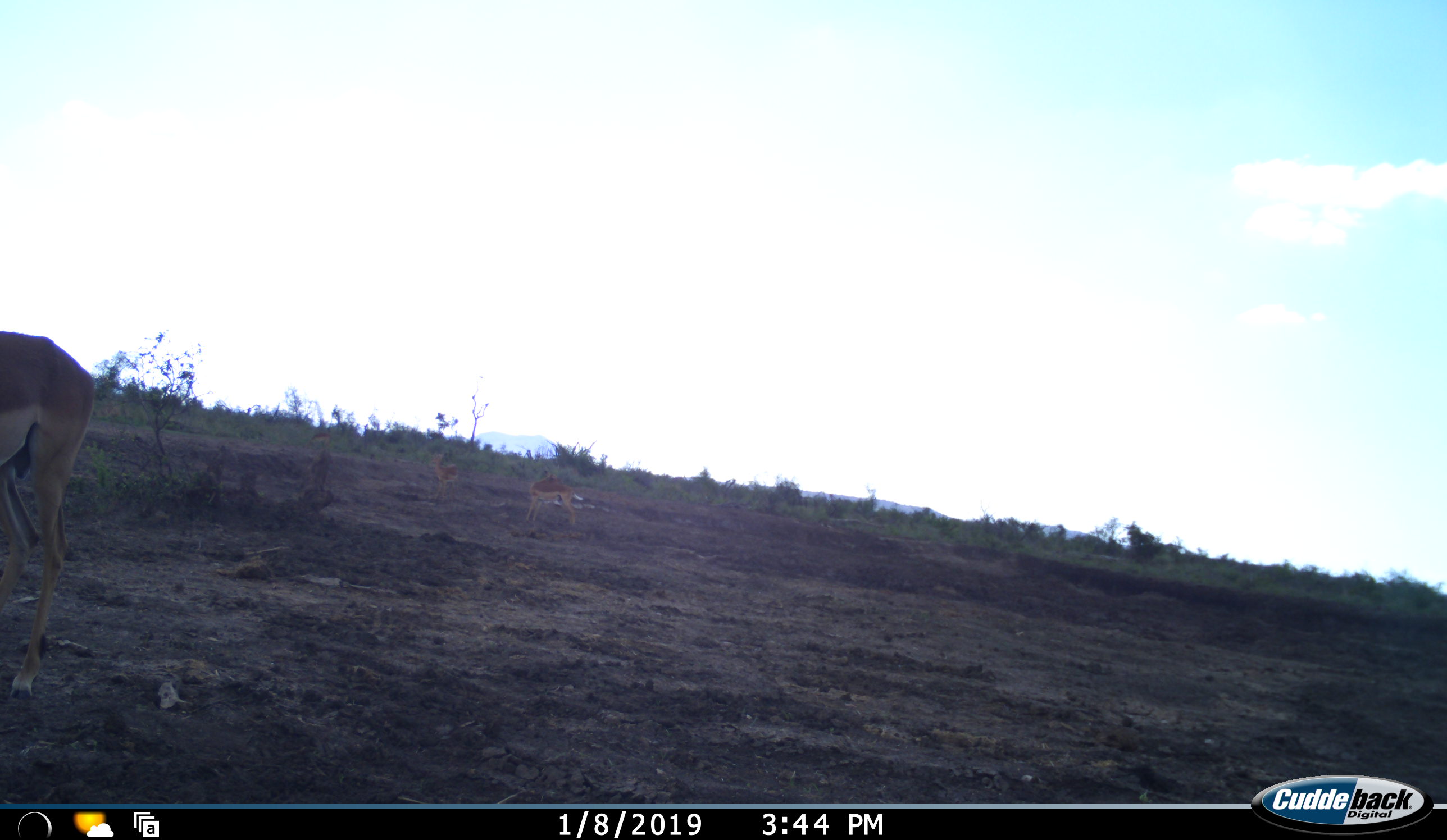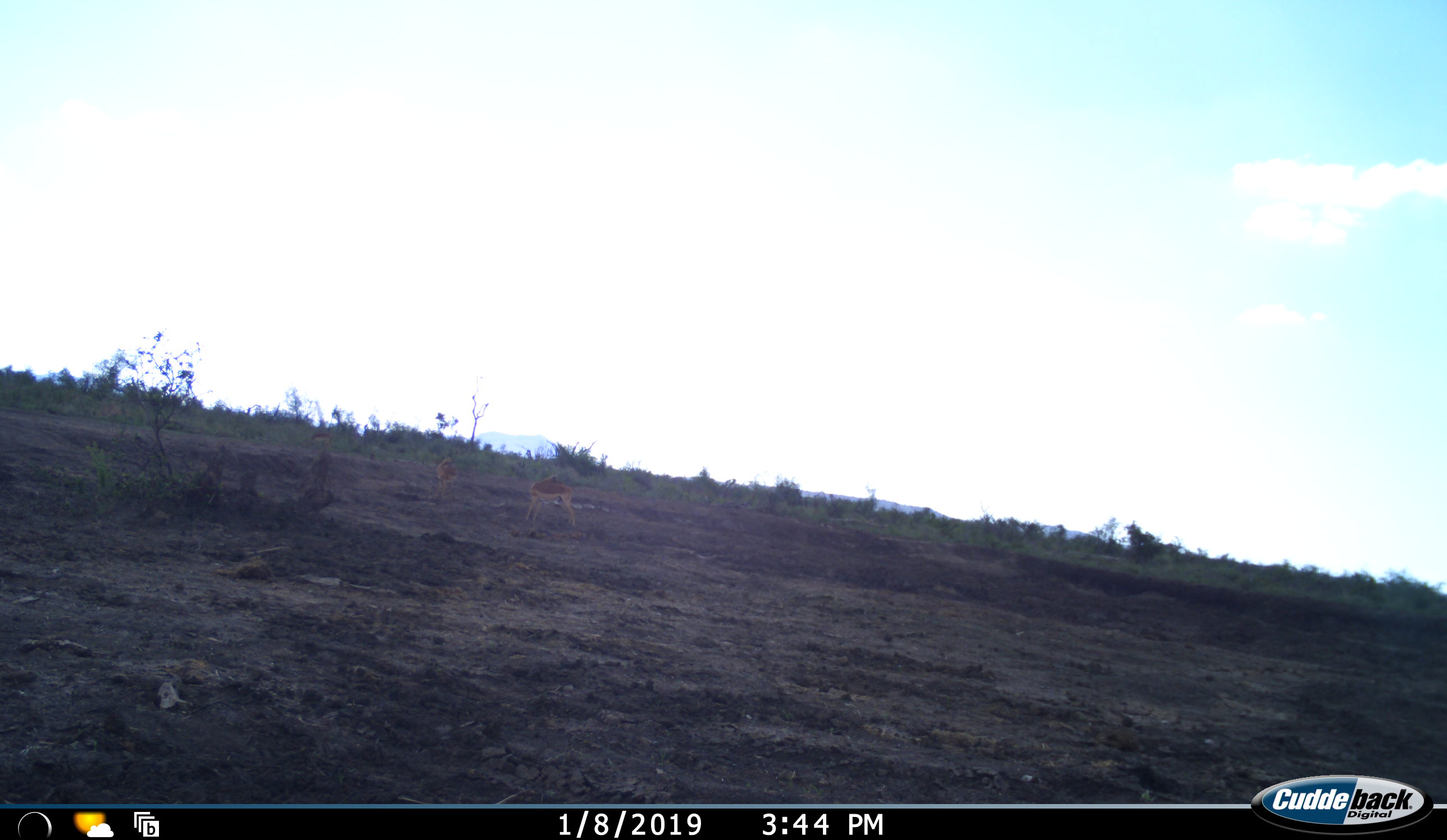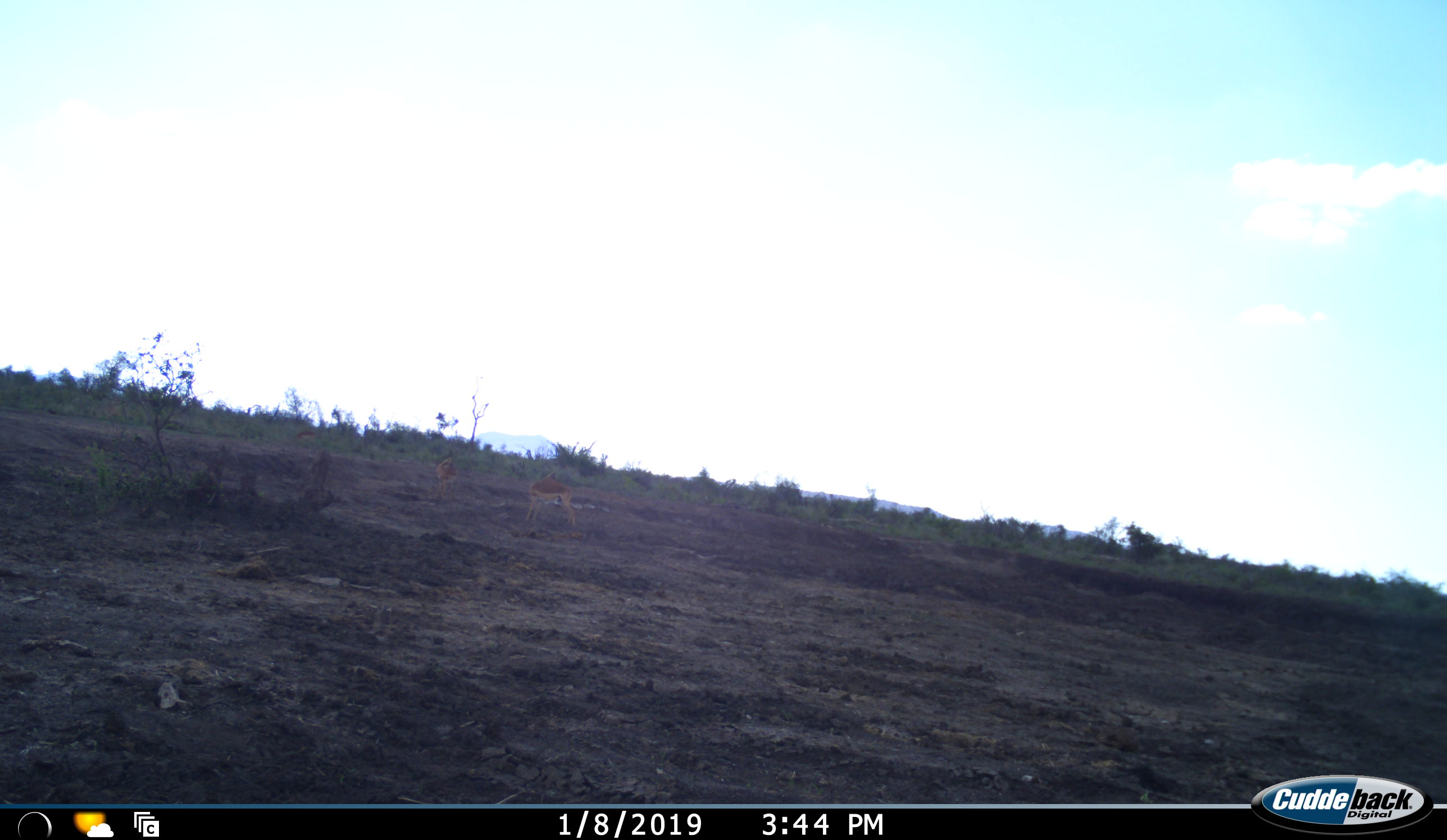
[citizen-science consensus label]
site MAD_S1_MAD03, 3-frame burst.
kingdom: Animalia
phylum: Chordata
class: Mammalia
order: Artiodactyla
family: Bovidae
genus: Aepyceros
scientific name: Aepyceros melampus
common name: impala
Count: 3.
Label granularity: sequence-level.